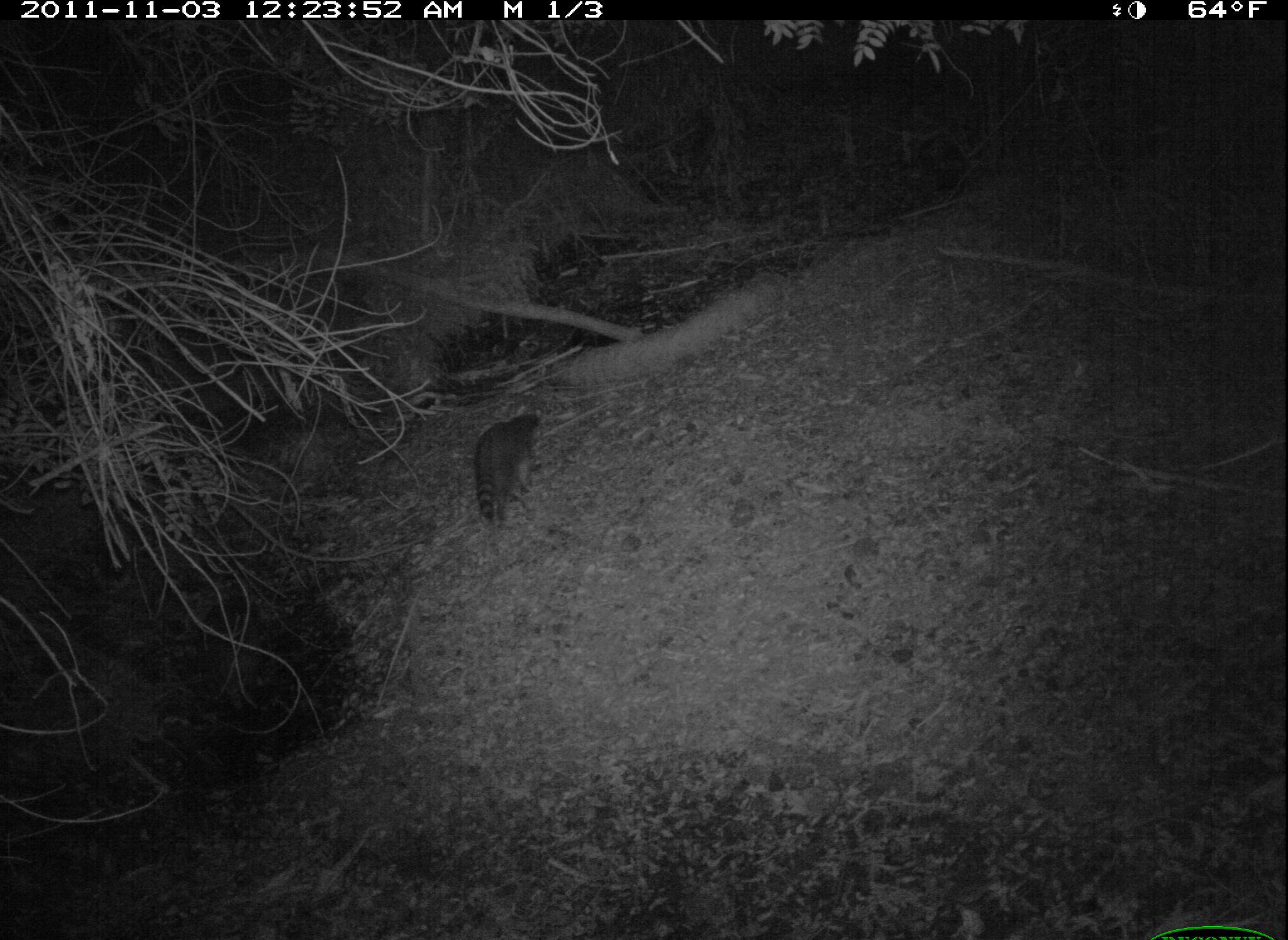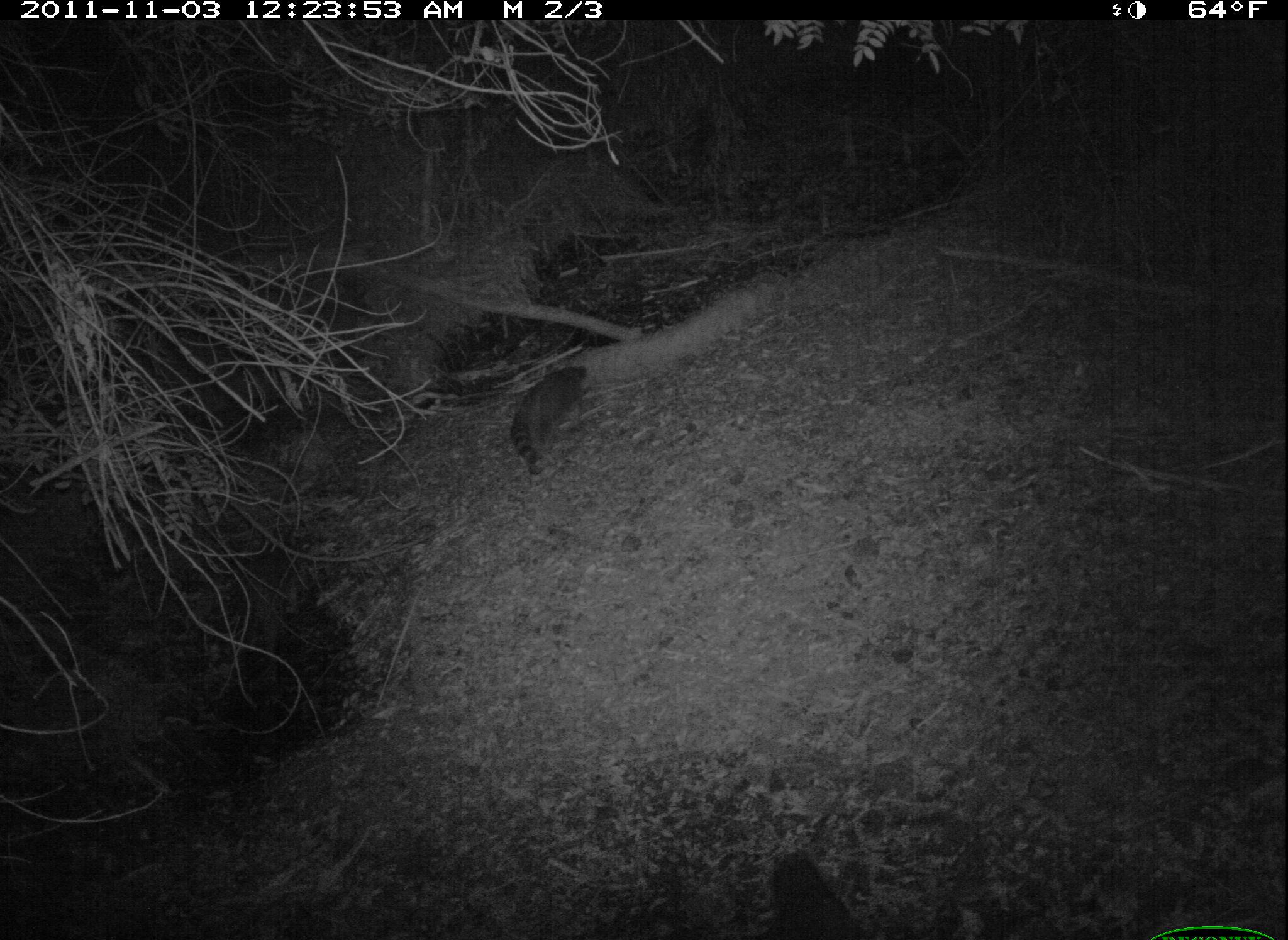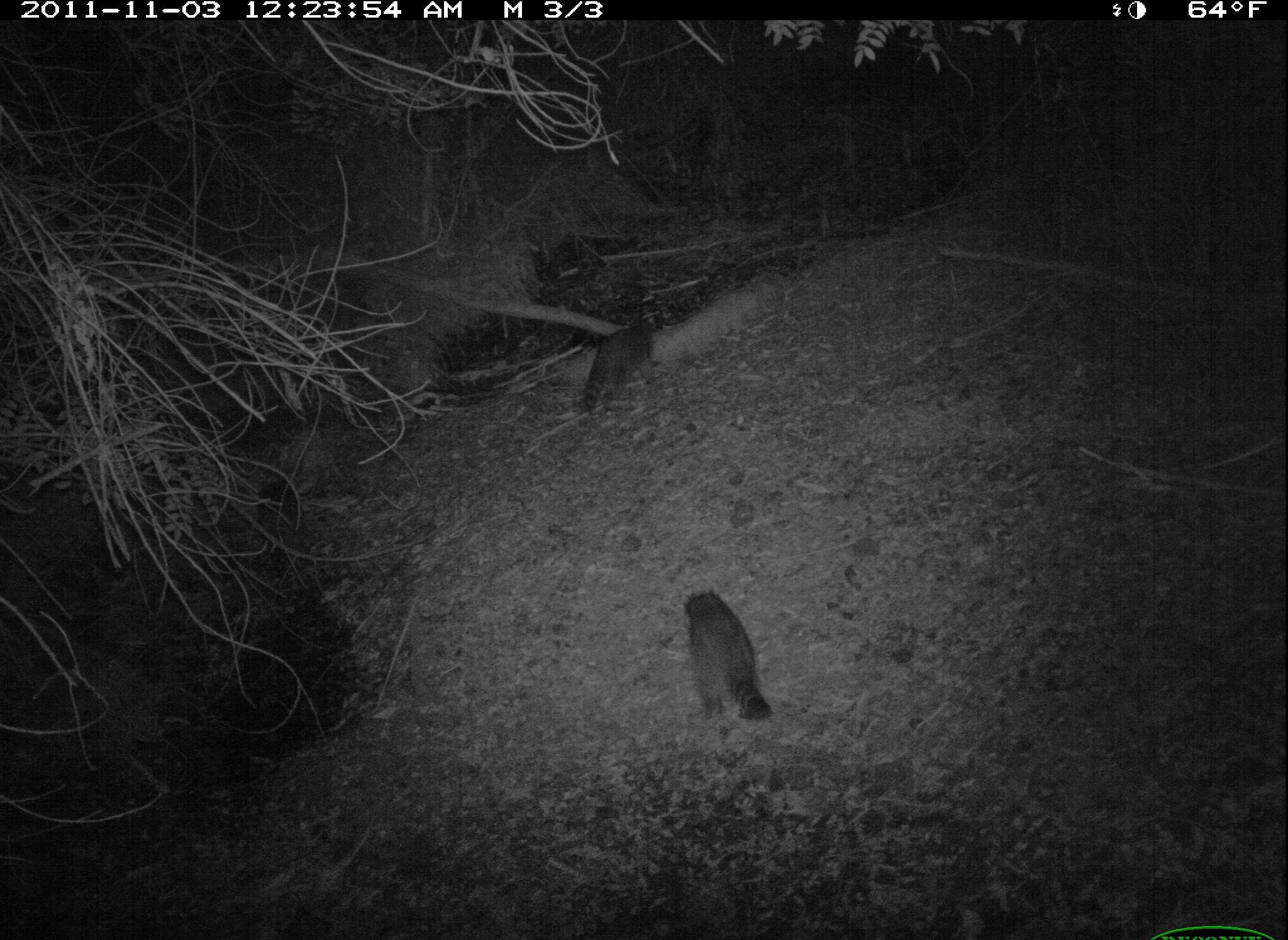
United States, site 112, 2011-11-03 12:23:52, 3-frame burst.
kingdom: Animalia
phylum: Chordata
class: Mammalia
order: Carnivora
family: Procyonidae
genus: Procyon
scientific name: Procyon lotor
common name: raccoon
Raccoon (Procyon lotor).